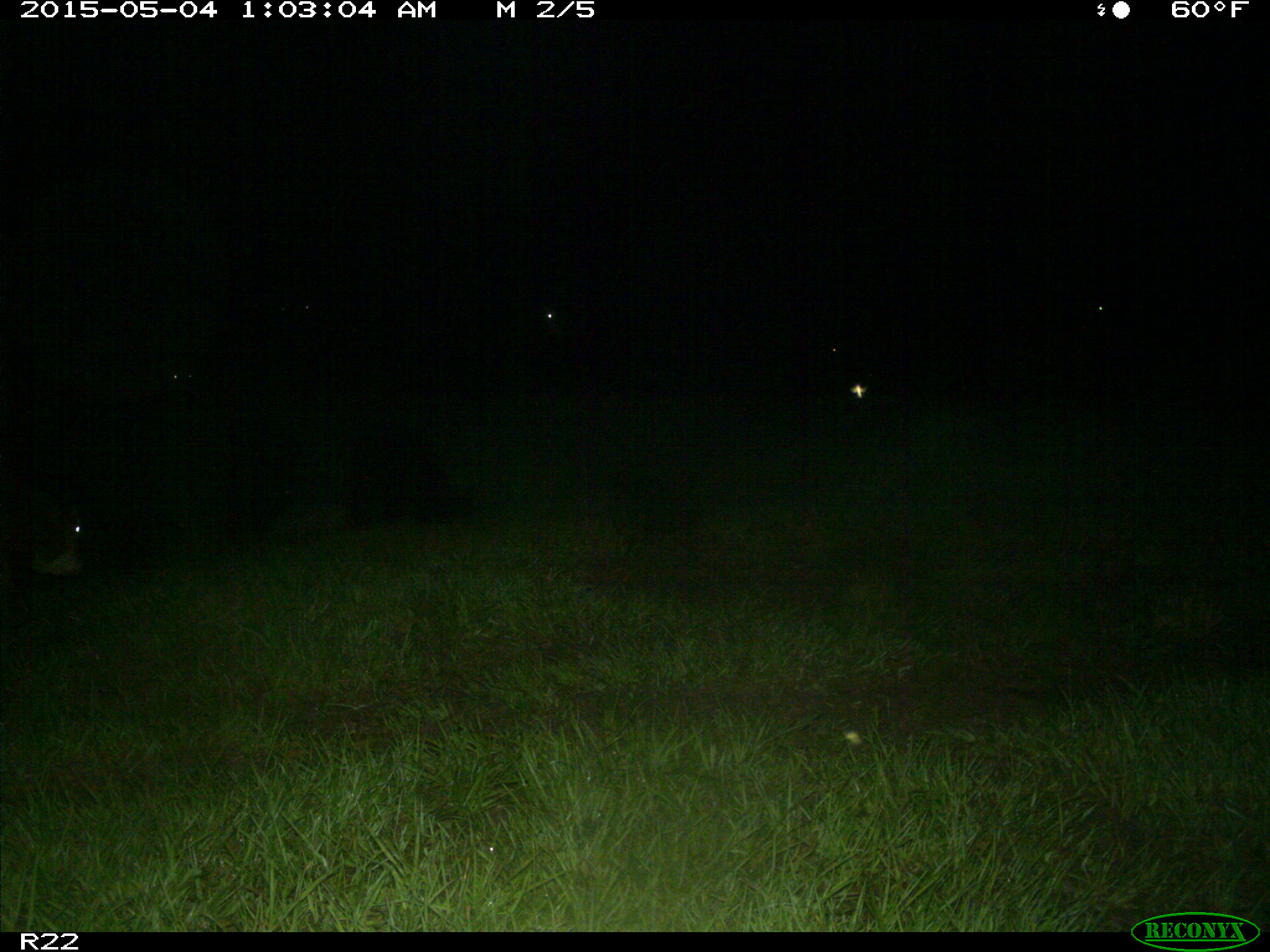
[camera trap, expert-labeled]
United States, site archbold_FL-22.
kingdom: Animalia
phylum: Chordata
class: Mammalia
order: Artiodactyla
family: Bovidae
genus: Bos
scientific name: Bos taurus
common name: domestic cow